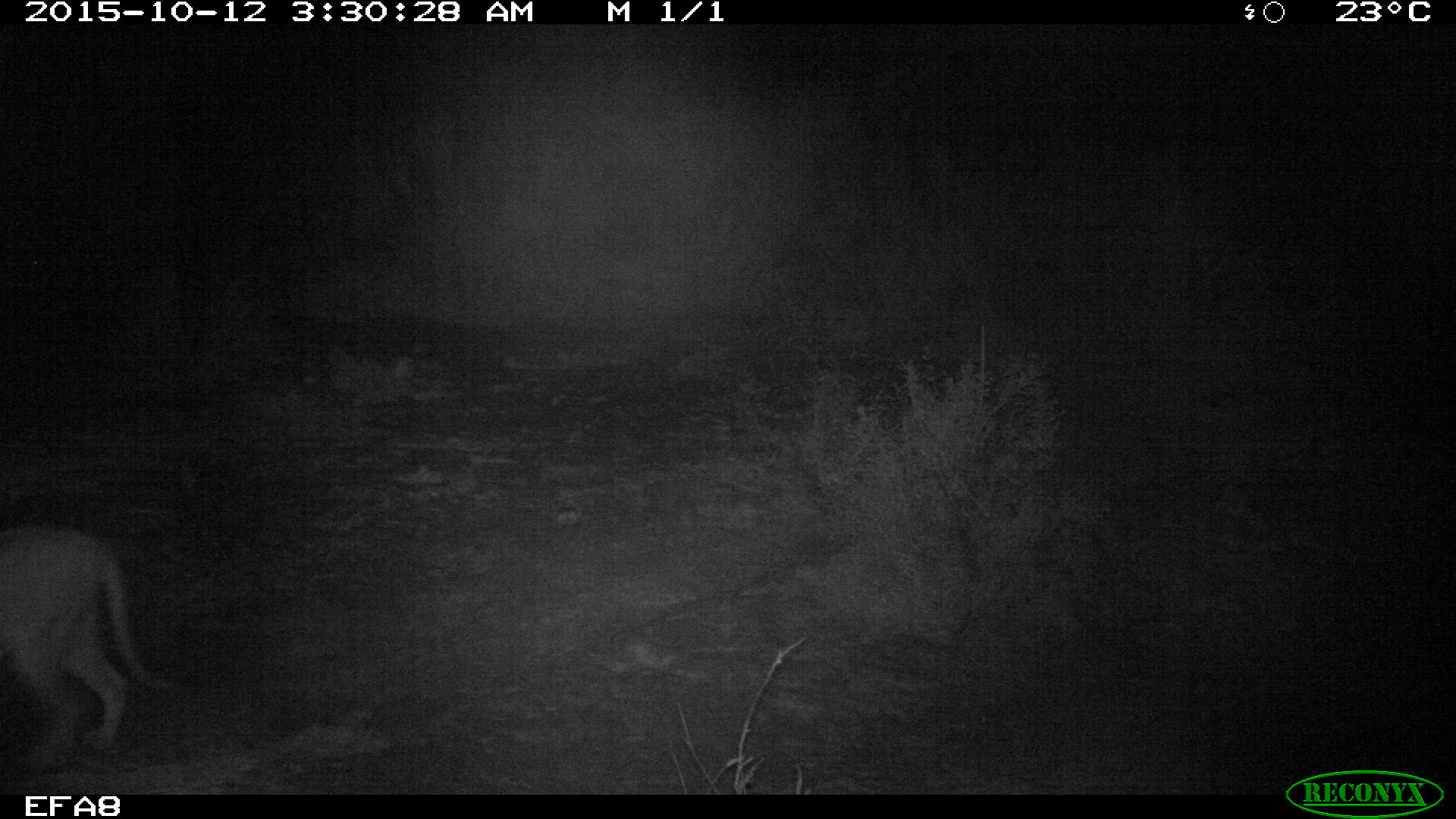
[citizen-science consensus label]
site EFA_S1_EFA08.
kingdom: Animalia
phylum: Chordata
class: Mammalia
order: Carnivora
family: Felidae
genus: Panthera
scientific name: Panthera leo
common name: lion female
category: lionfemale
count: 1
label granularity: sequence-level